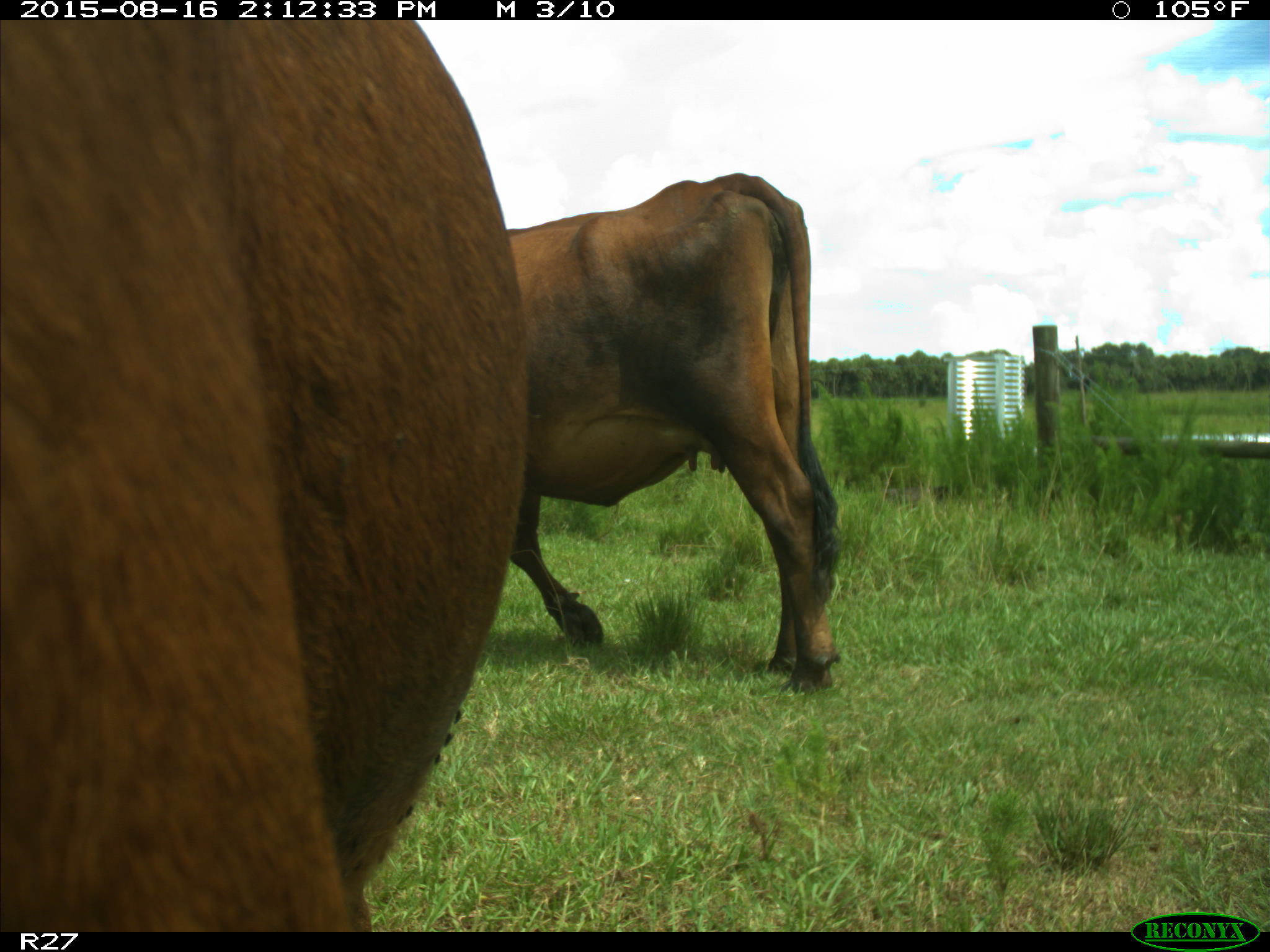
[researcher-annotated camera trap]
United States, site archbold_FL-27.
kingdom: Animalia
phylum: Chordata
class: Mammalia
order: Artiodactyla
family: Bovidae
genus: Bos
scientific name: Bos taurus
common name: domestic cow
Bos taurus (domestic cow).